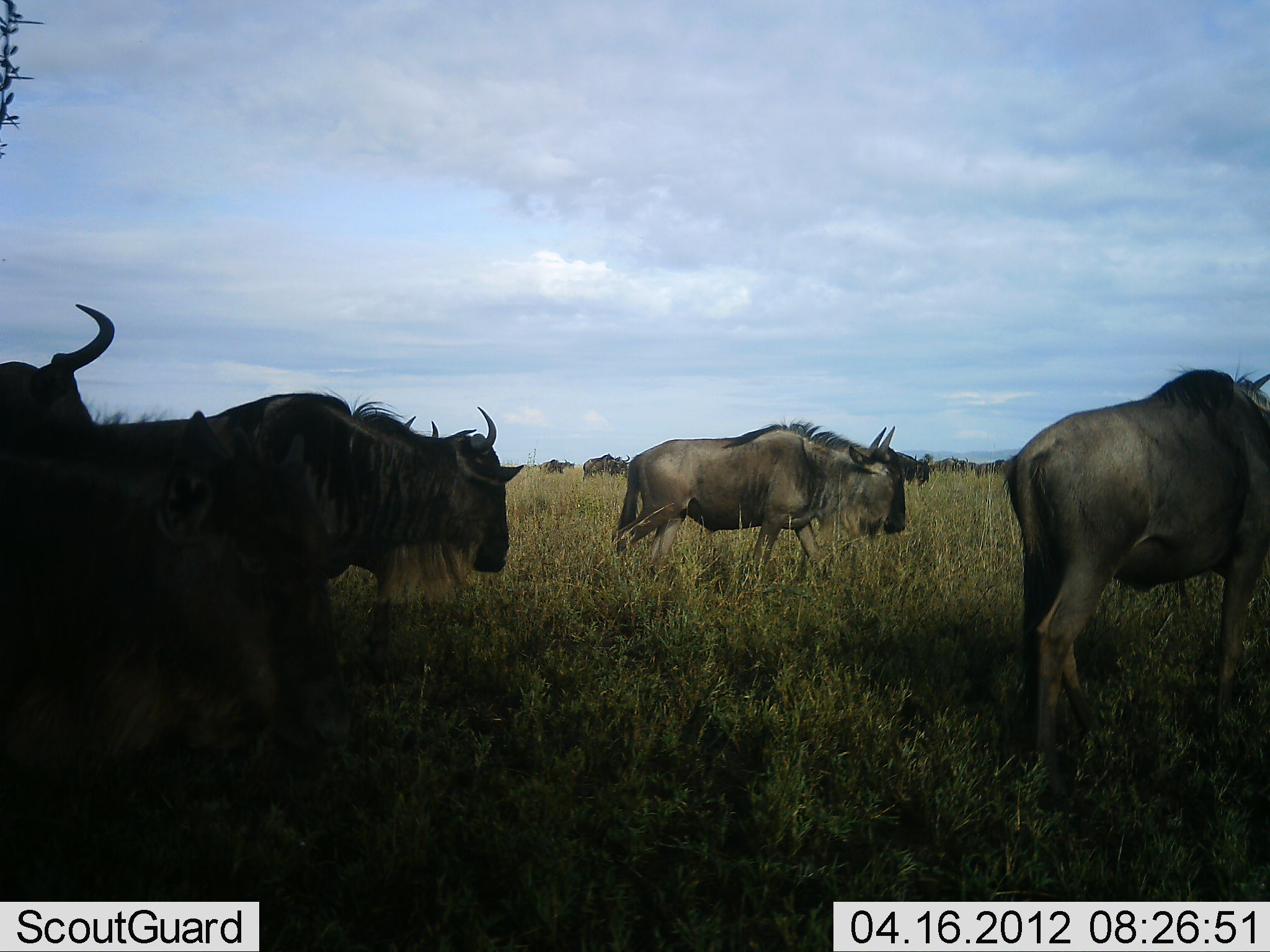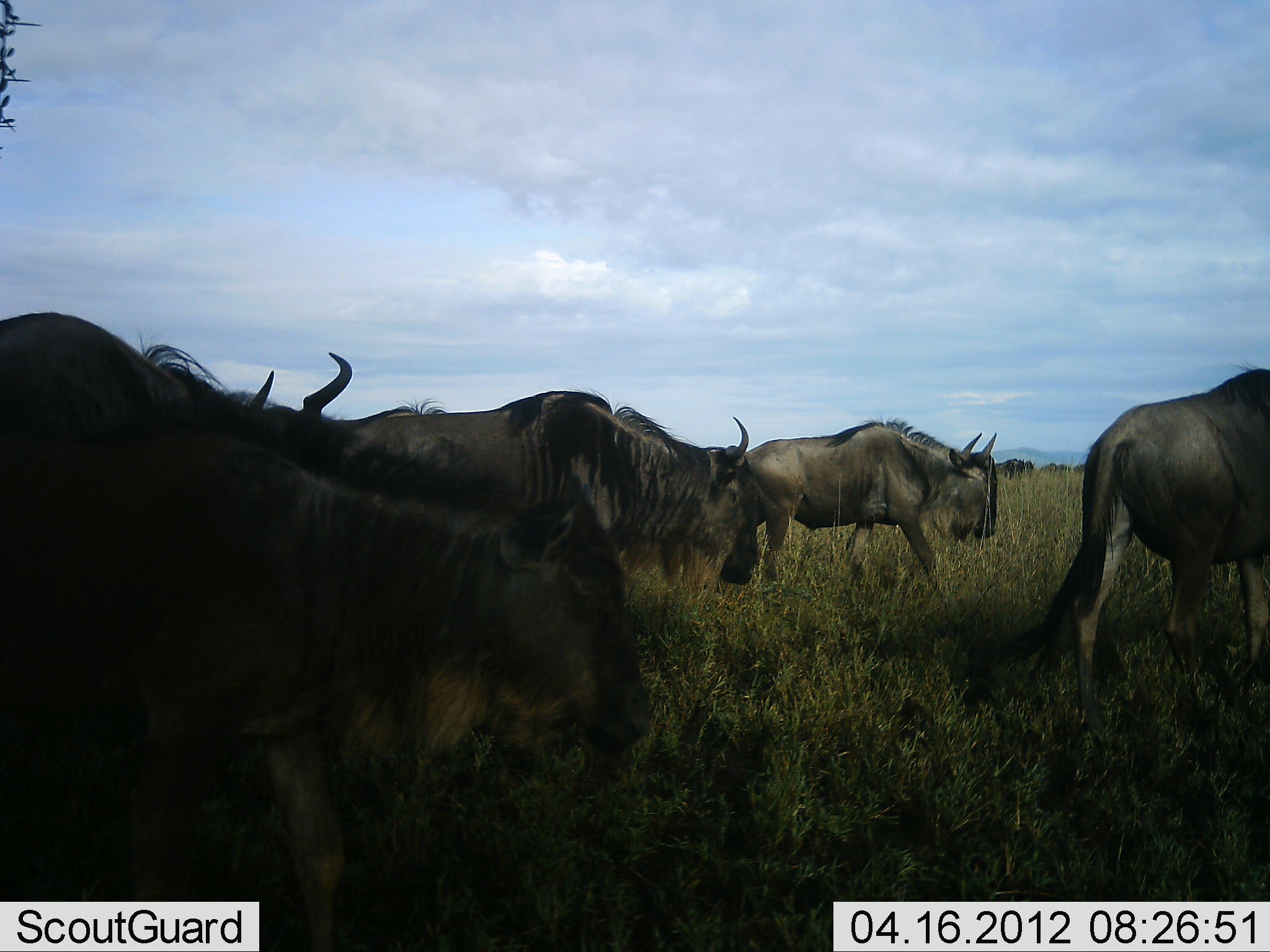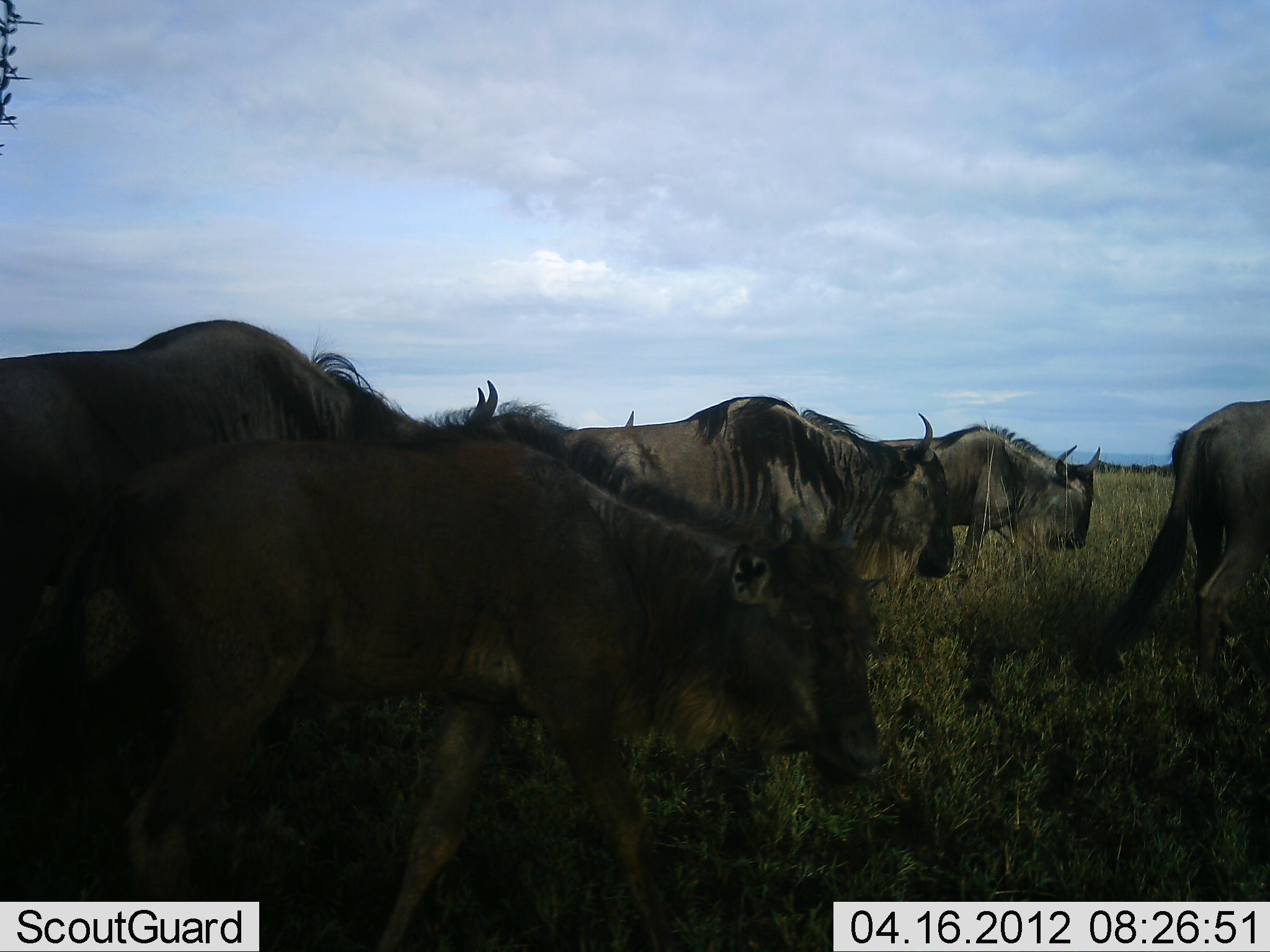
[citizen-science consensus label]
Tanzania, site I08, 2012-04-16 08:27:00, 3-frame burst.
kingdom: Animalia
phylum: Chordata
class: Mammalia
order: Artiodactyla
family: Bovidae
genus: Connochaetes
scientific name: Connochaetes taurinus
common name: blue wildebeest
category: wildebeest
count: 6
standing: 12%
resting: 0%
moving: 94%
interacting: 0%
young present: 3%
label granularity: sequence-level